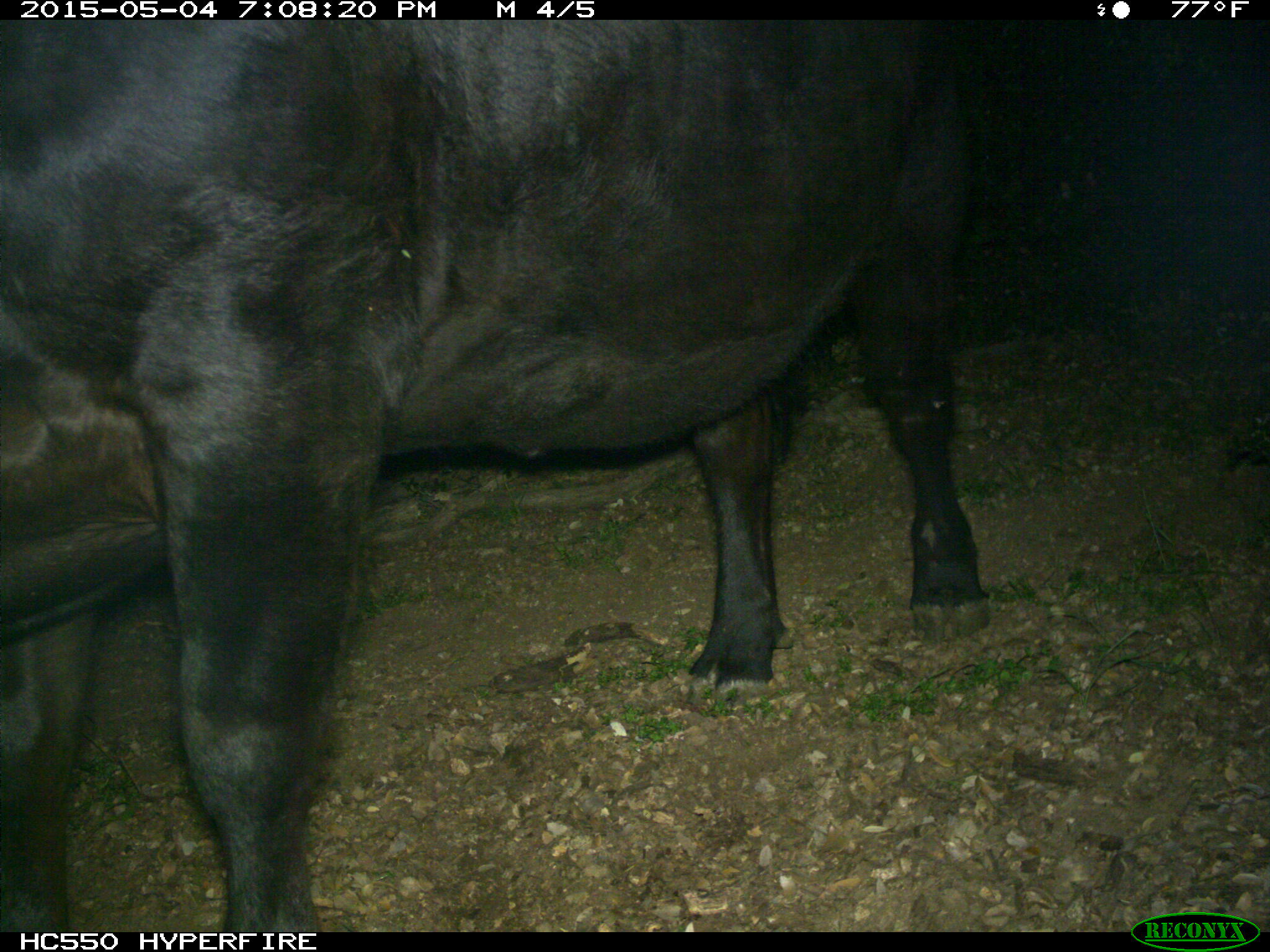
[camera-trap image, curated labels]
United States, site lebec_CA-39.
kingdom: Animalia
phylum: Chordata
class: Mammalia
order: Artiodactyla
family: Bovidae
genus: Bos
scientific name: Bos taurus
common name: domestic cow